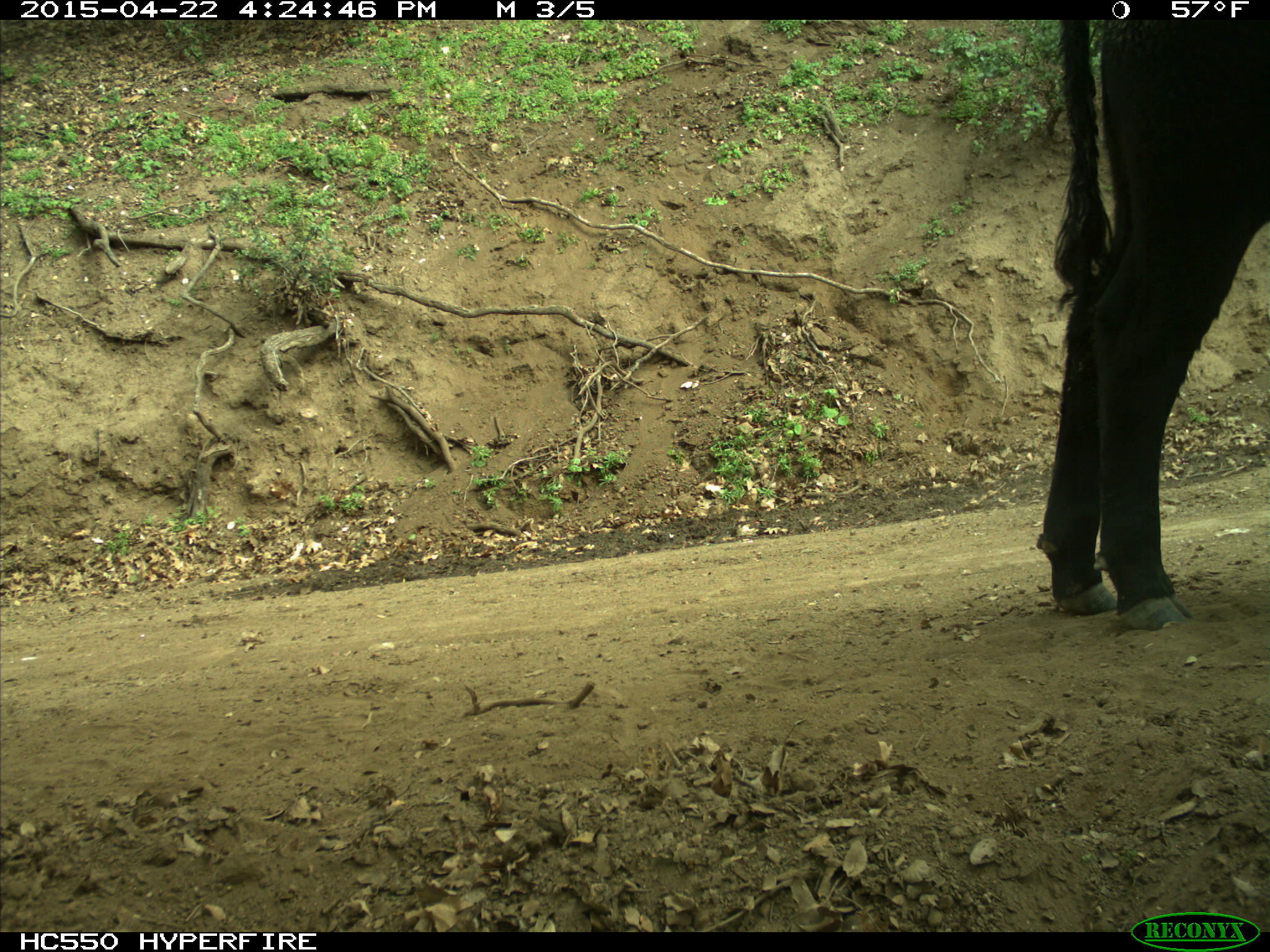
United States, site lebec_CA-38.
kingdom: Animalia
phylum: Chordata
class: Mammalia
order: Artiodactyla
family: Bovidae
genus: Bos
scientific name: Bos taurus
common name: domestic cow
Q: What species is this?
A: Bos taurus (domestic cow).